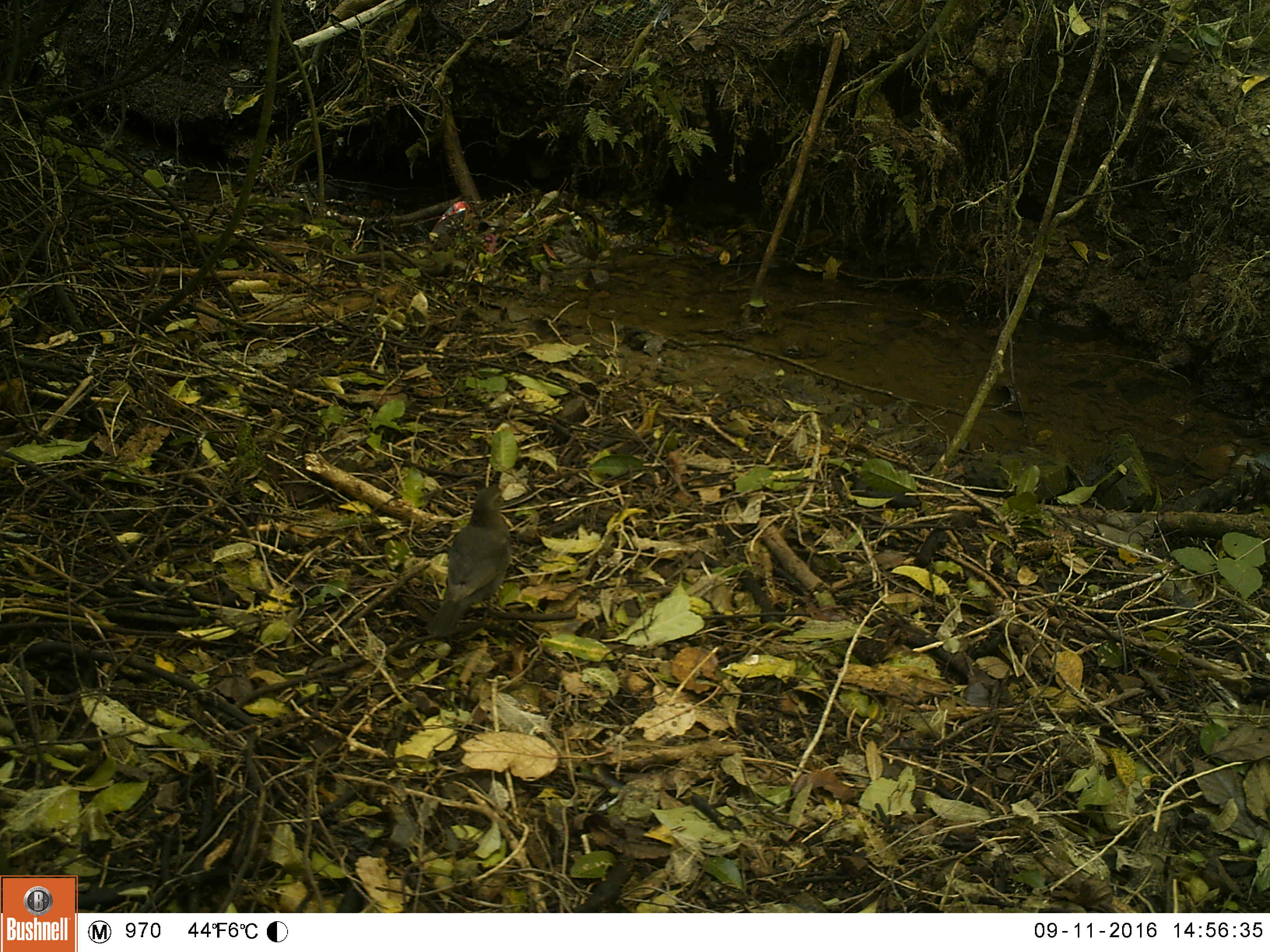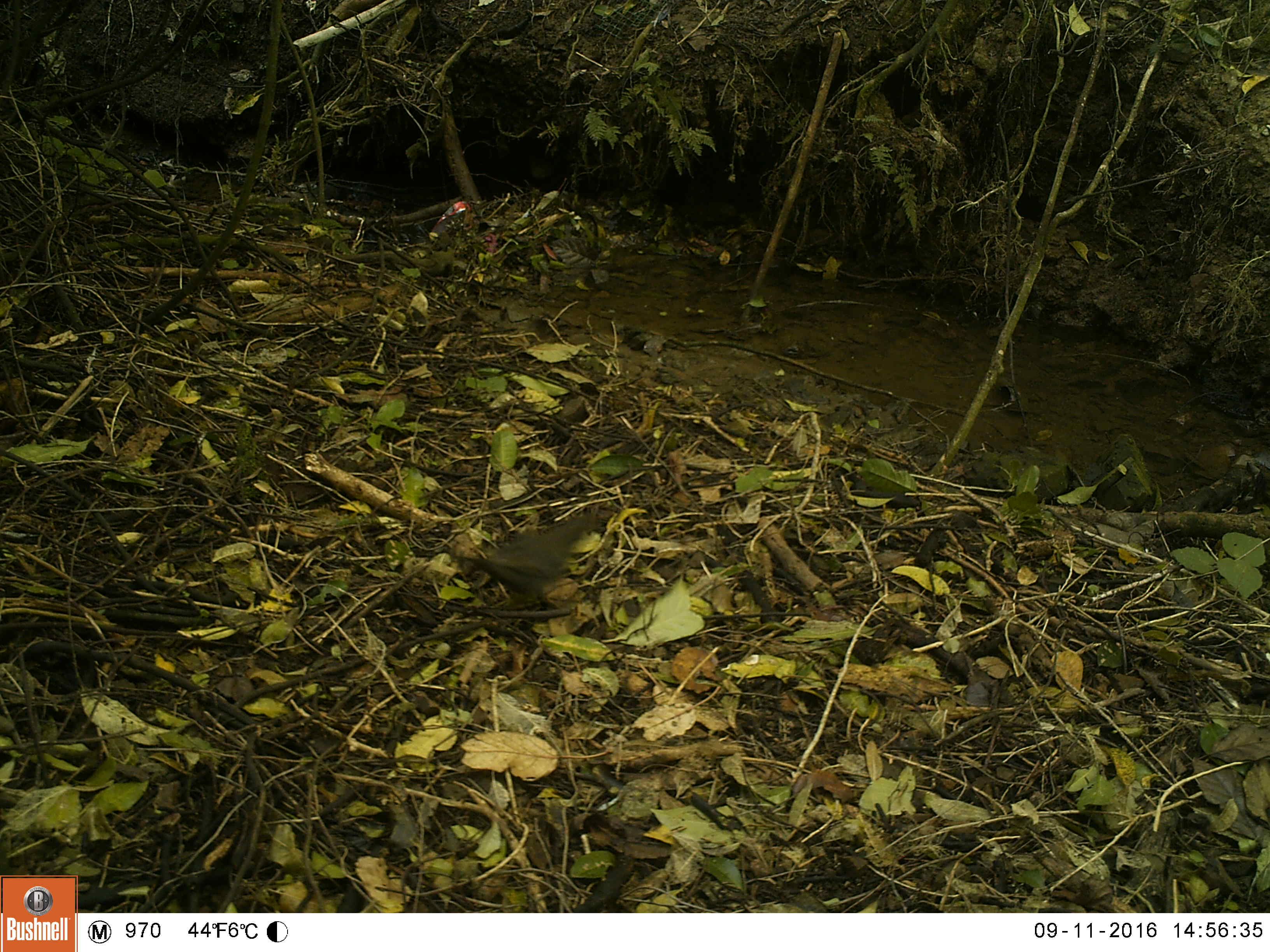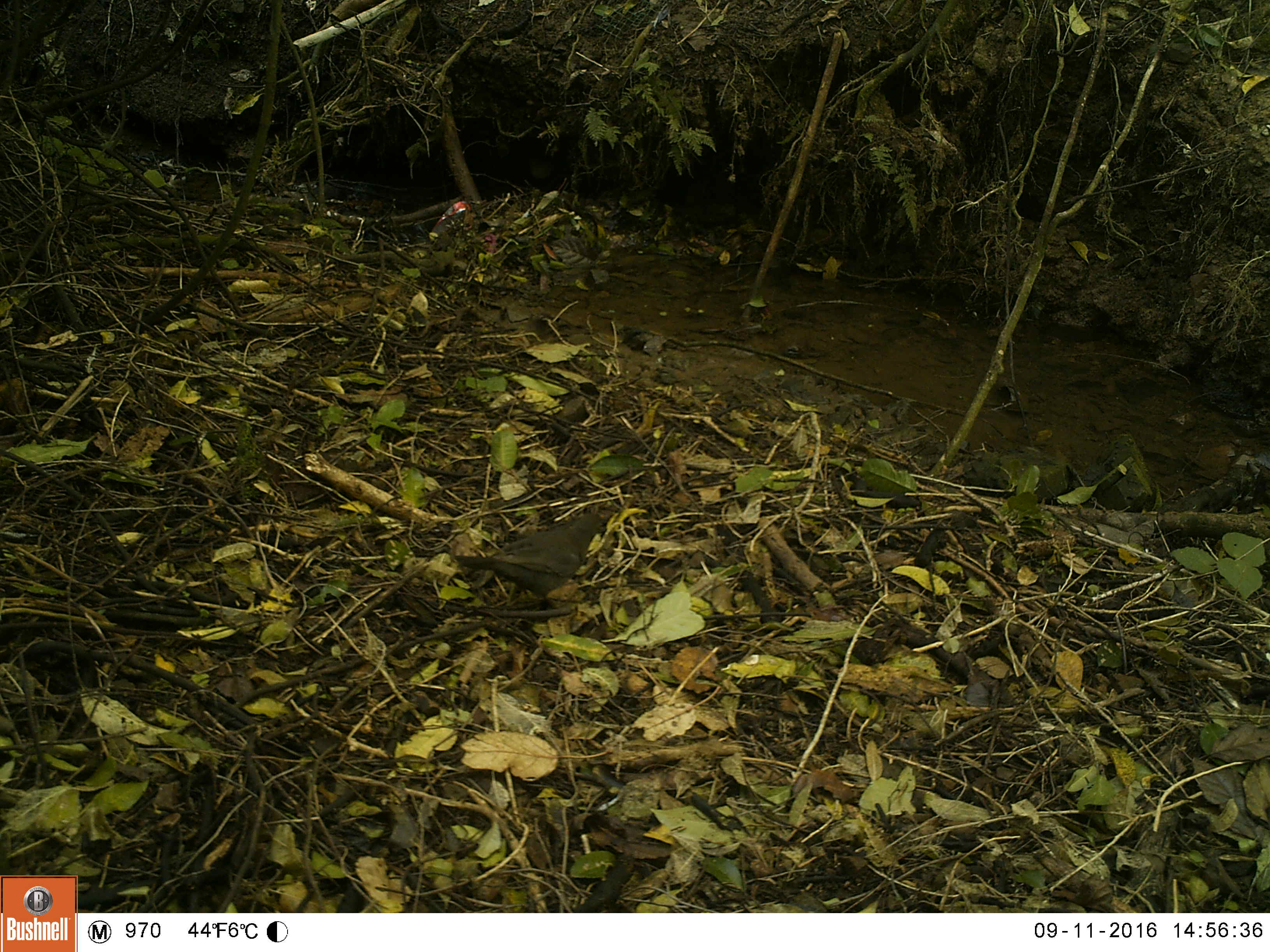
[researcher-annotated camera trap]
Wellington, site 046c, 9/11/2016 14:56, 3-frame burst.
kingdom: Animalia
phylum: Chordata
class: Aves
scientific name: Aves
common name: bird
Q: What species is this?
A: Bird (Aves).